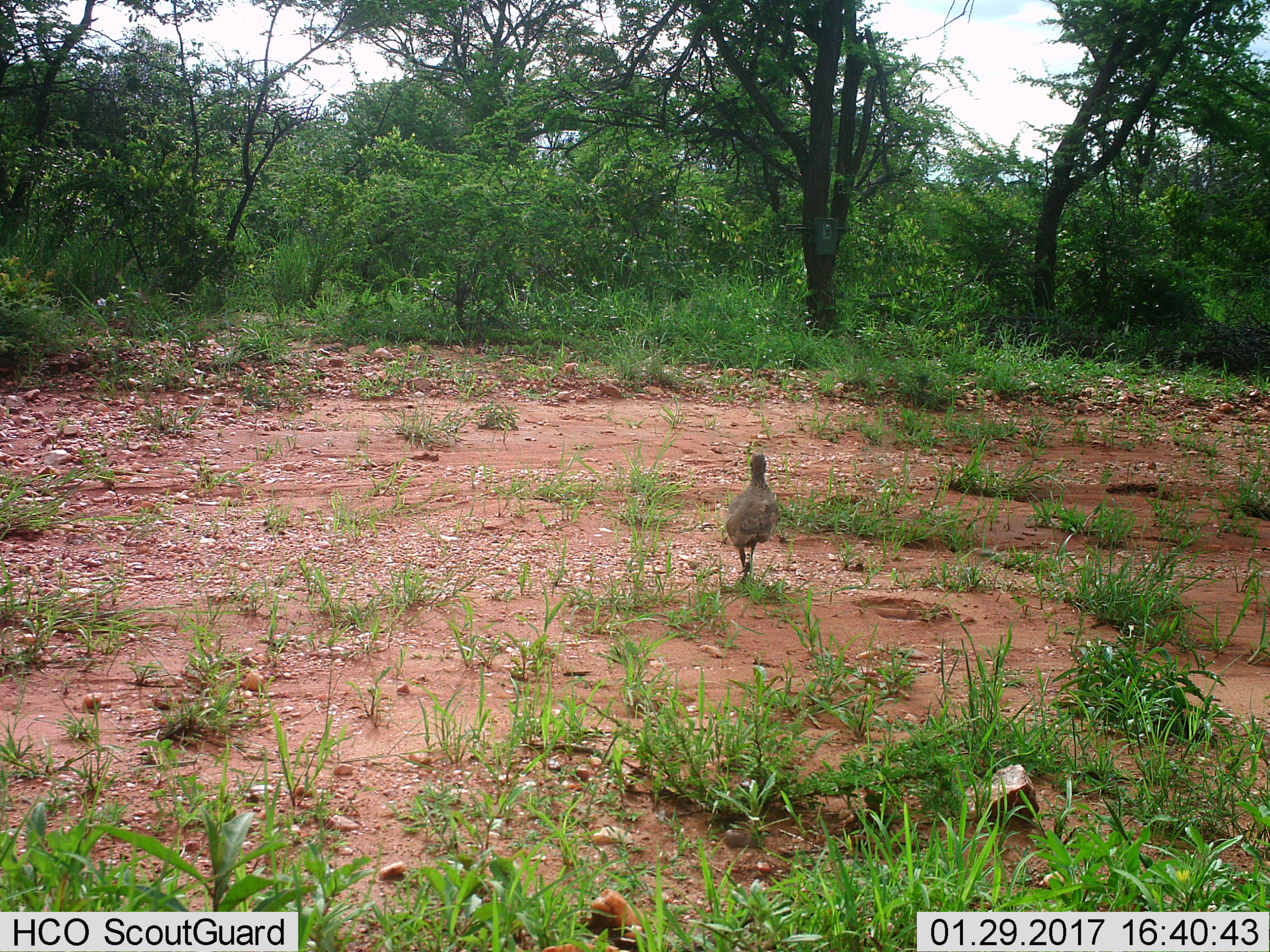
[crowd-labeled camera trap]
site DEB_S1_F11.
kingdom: Animalia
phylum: Chordata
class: Aves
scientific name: Aves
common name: bird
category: birdother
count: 1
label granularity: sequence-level